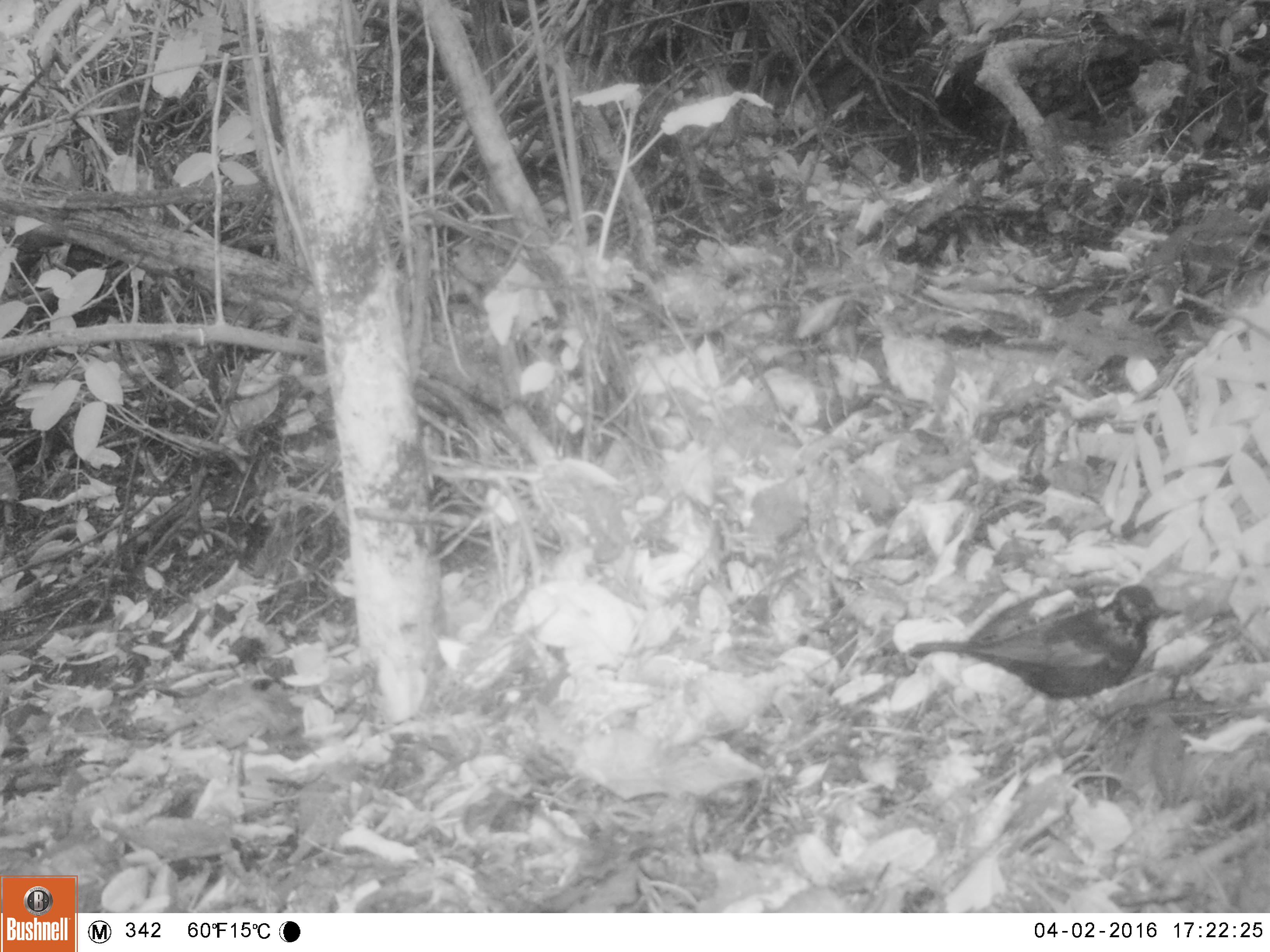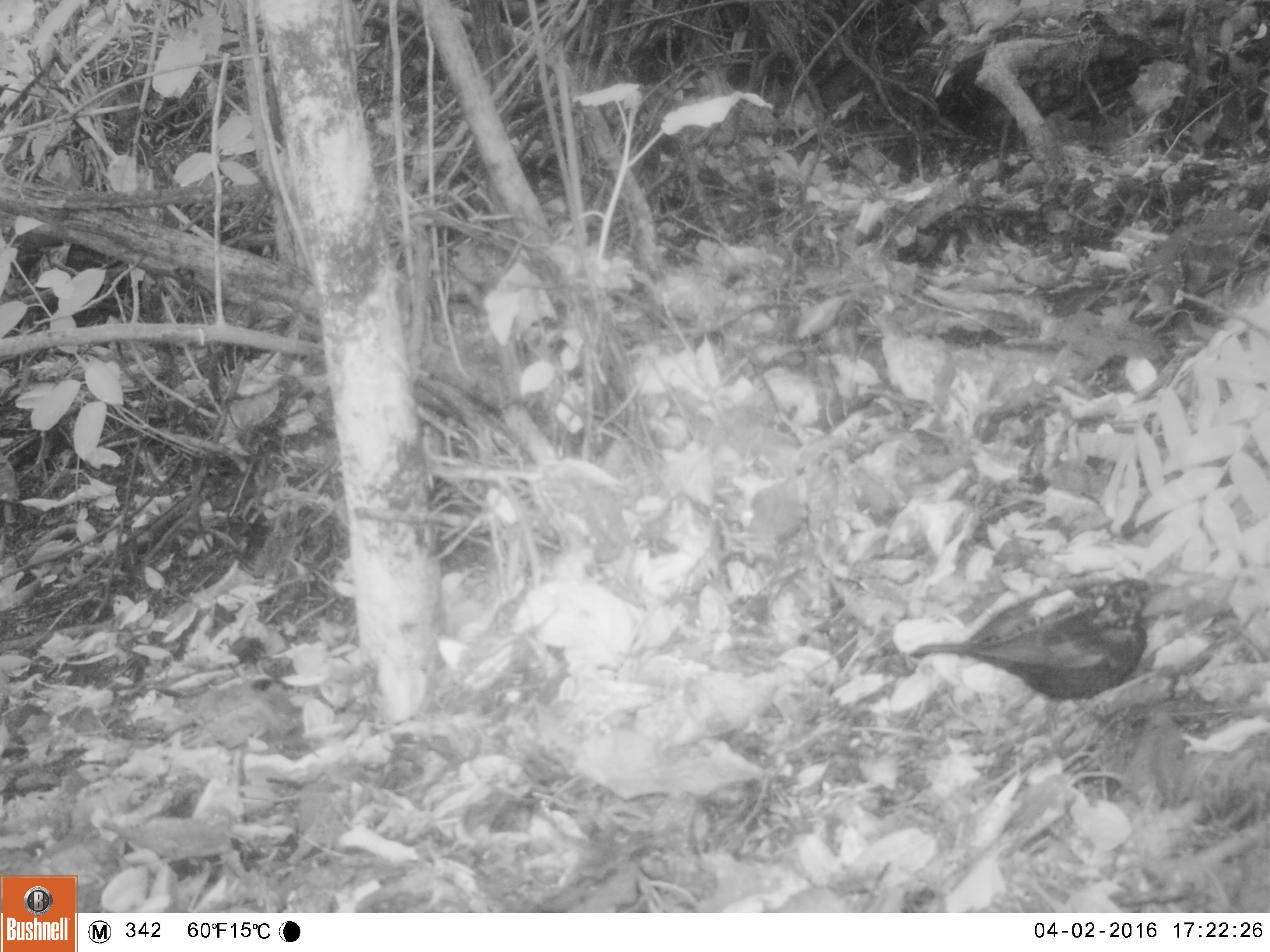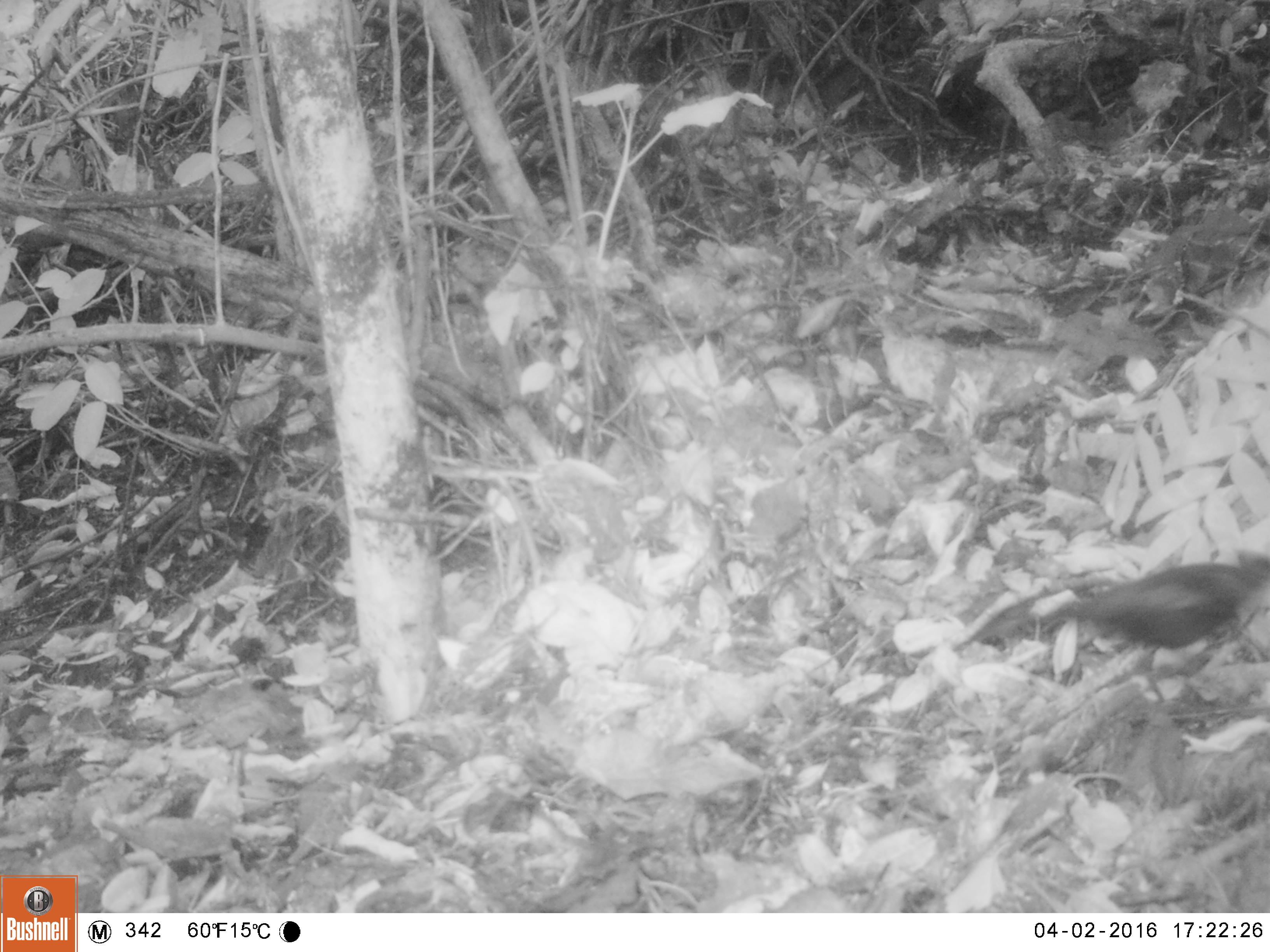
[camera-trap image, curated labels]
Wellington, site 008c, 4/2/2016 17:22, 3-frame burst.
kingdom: Animalia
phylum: Chordata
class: Aves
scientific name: Aves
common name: bird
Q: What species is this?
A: Bird (Aves).